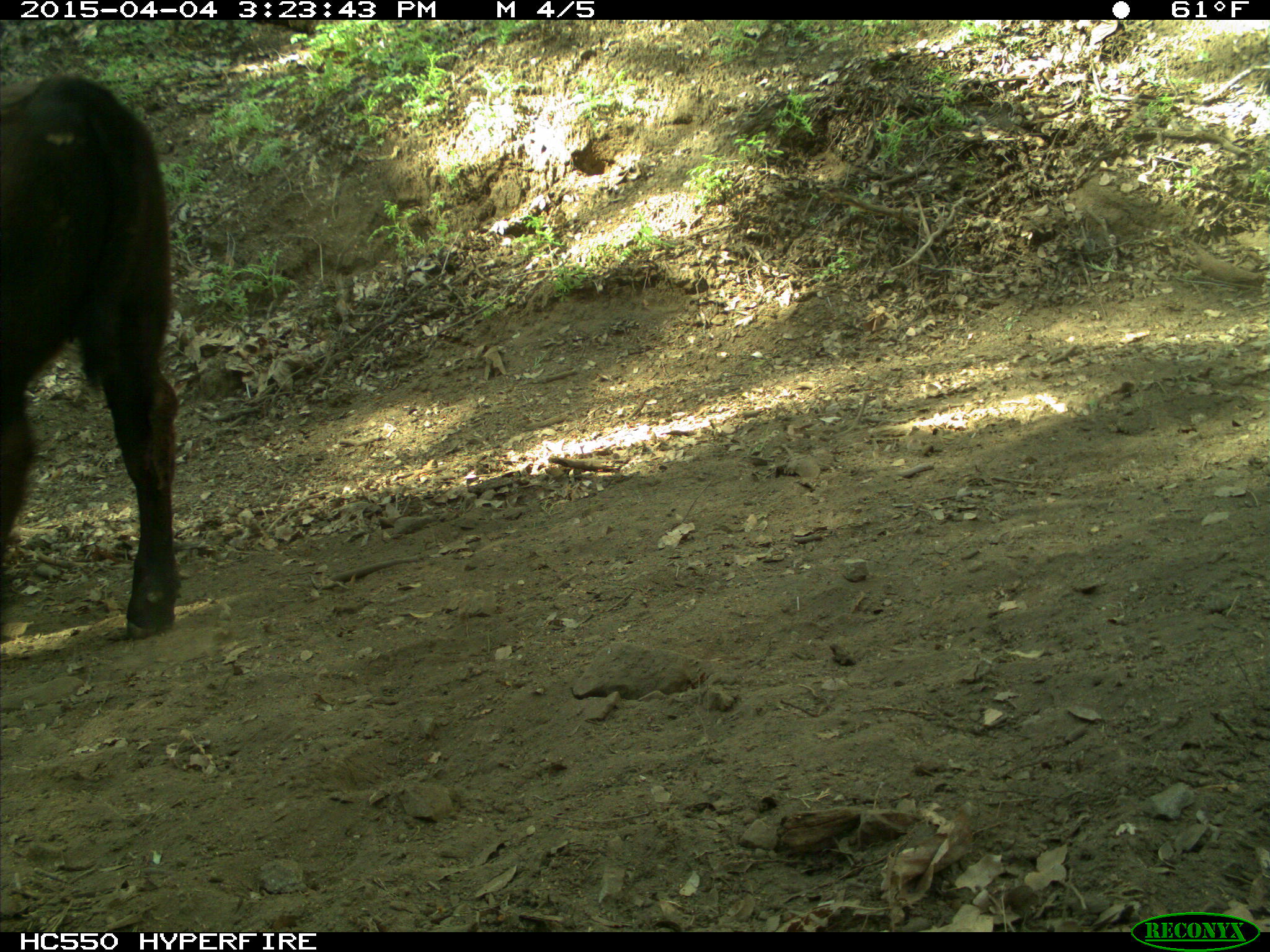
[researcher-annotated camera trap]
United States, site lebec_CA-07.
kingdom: Animalia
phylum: Chordata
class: Mammalia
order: Artiodactyla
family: Bovidae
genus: Bos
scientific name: Bos taurus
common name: domestic cow